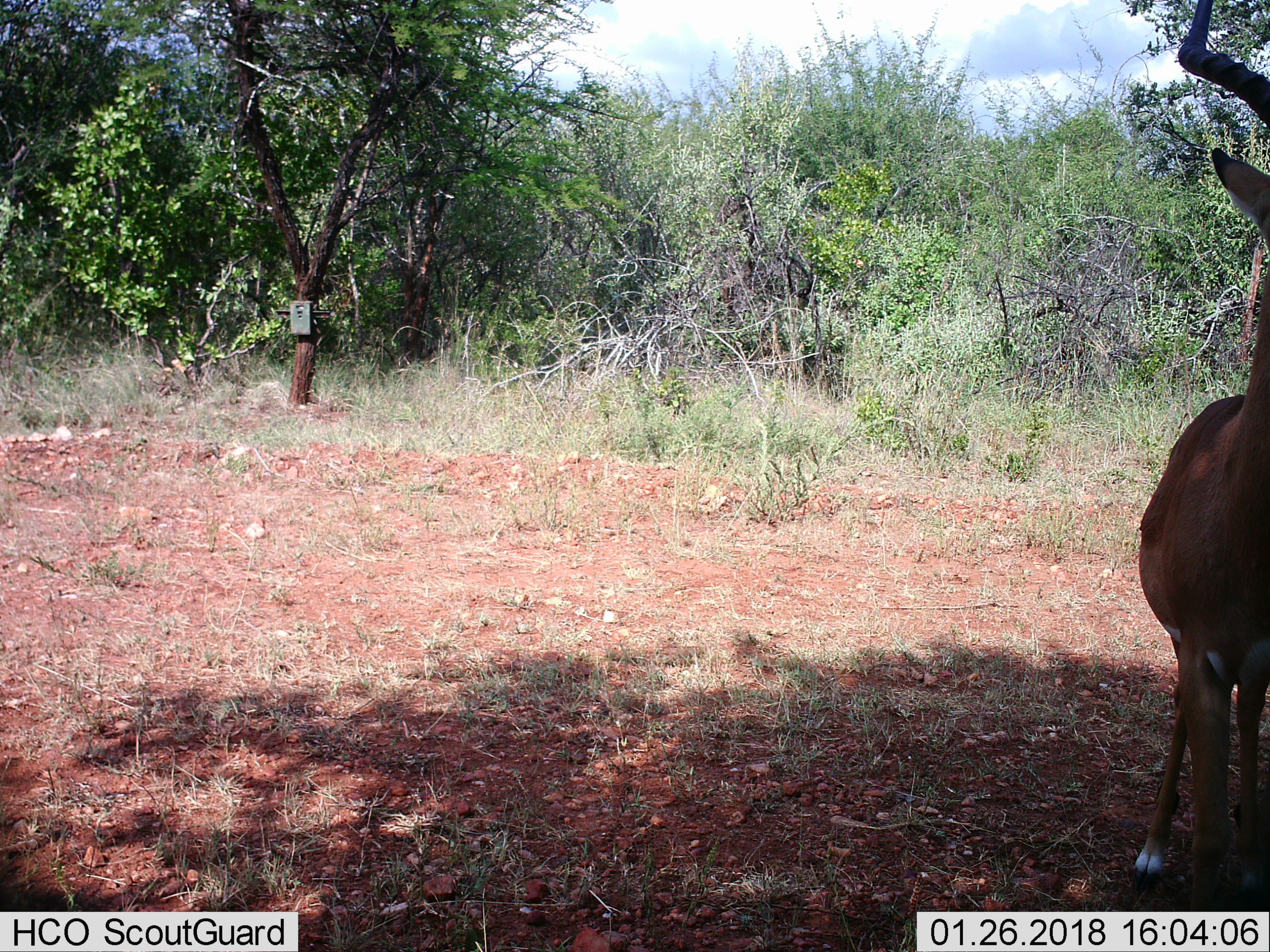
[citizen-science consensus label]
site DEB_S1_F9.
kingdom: Animalia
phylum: Chordata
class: Mammalia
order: Artiodactyla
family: Bovidae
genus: Aepyceros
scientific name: Aepyceros melampus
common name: impala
Impala (Aepyceros melampus), count 1. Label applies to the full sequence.